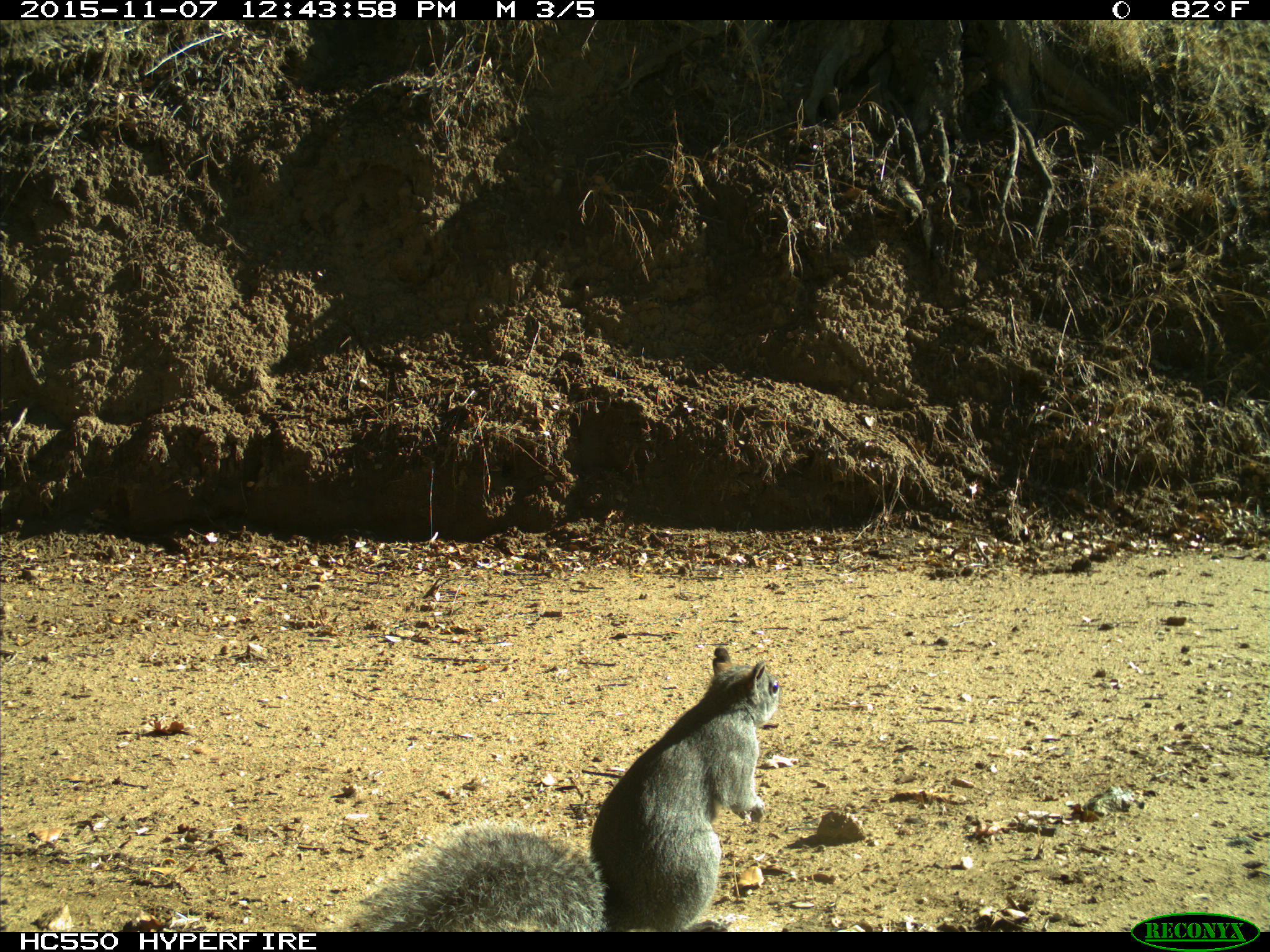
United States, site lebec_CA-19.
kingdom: Animalia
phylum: Chordata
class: Mammalia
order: Rodentia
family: Sciuridae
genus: Sciurus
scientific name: Sciurus carolinensis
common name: eastern gray squirrel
Sciurus carolinensis (eastern gray squirrel).